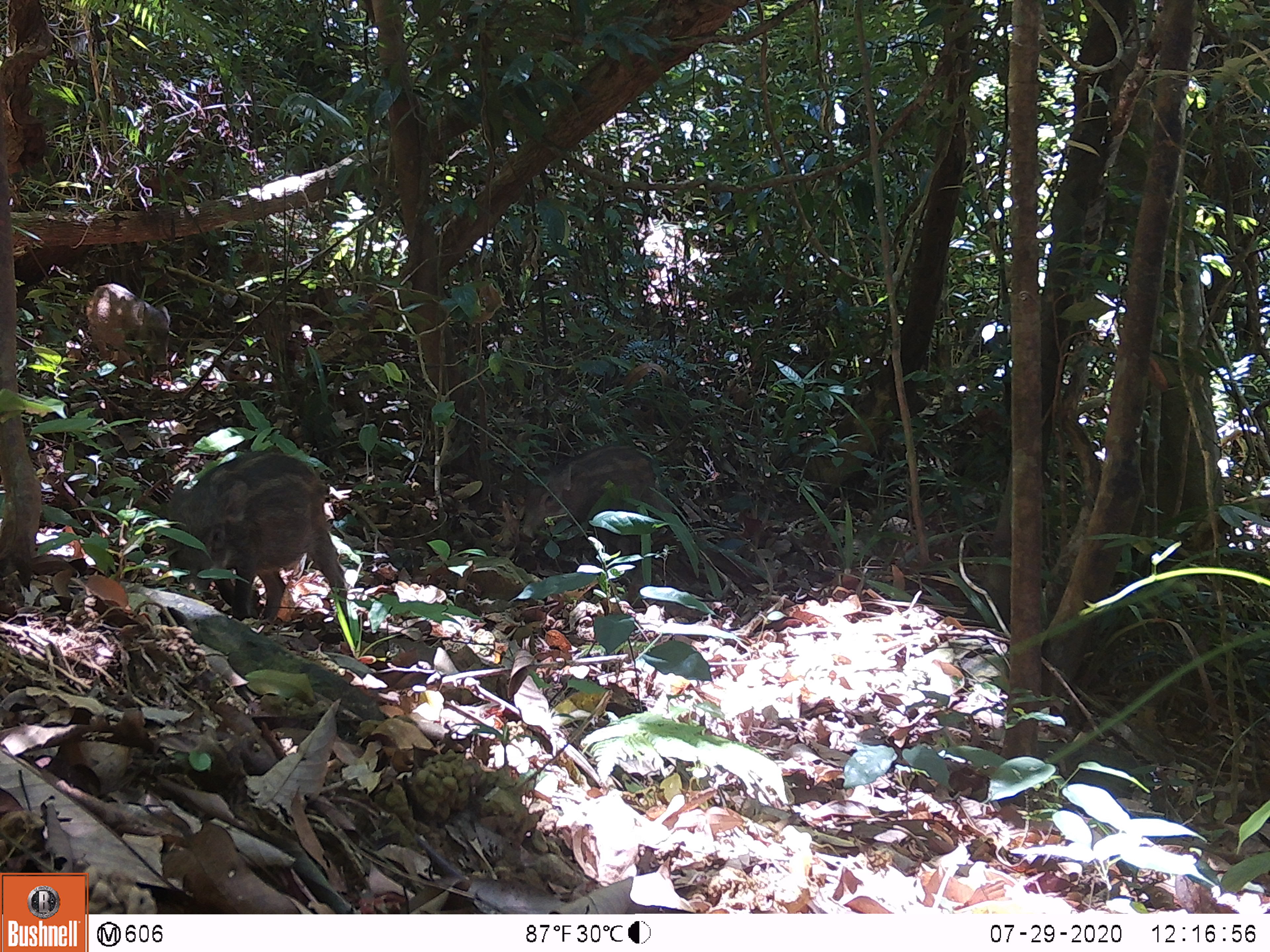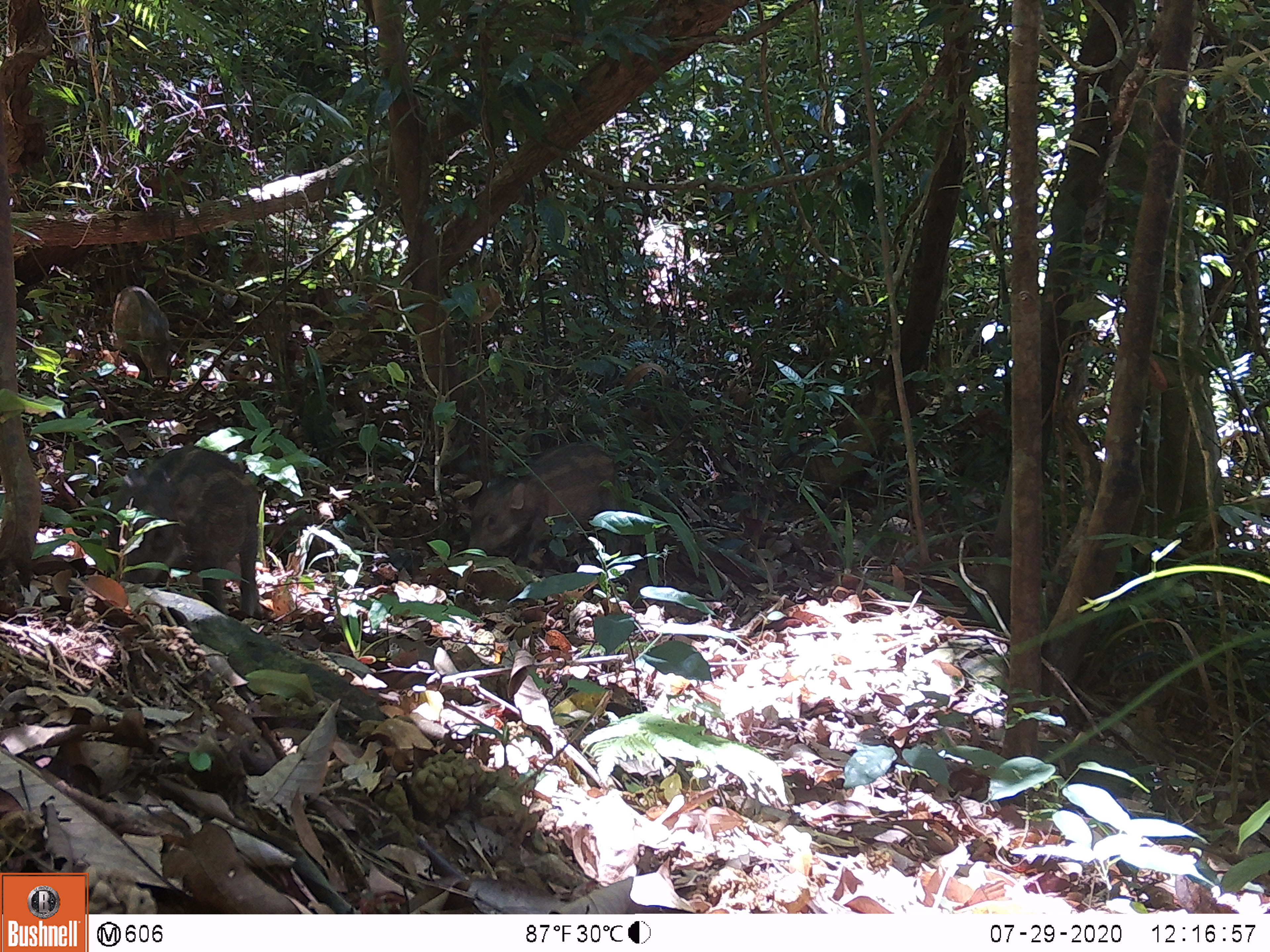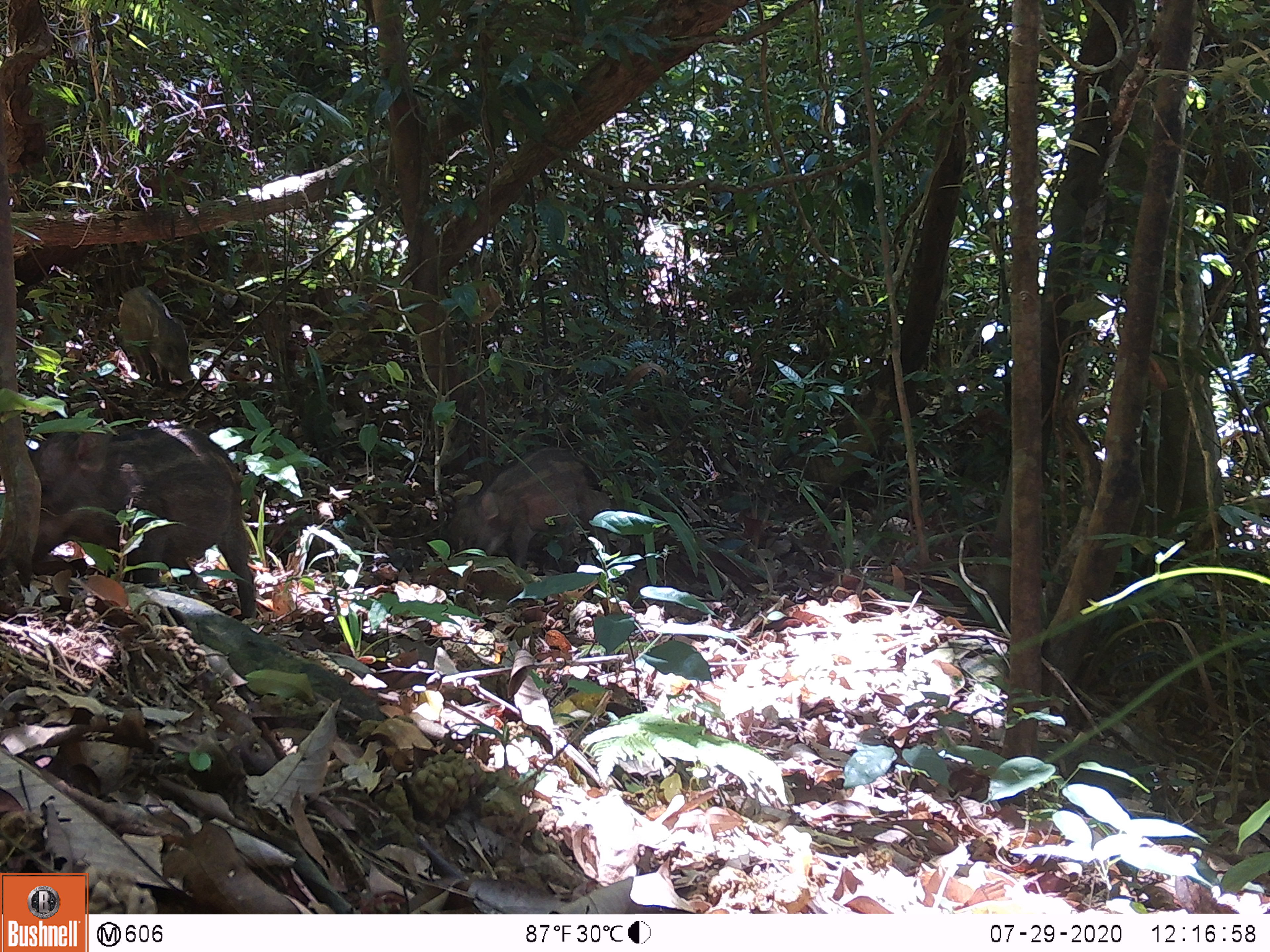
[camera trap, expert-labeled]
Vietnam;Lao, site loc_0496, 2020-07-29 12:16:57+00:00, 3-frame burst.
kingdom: Animalia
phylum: Chordata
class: Mammalia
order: Artiodactyla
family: Suidae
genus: Sus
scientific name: Sus scrofa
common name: eurasian wild pig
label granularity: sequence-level